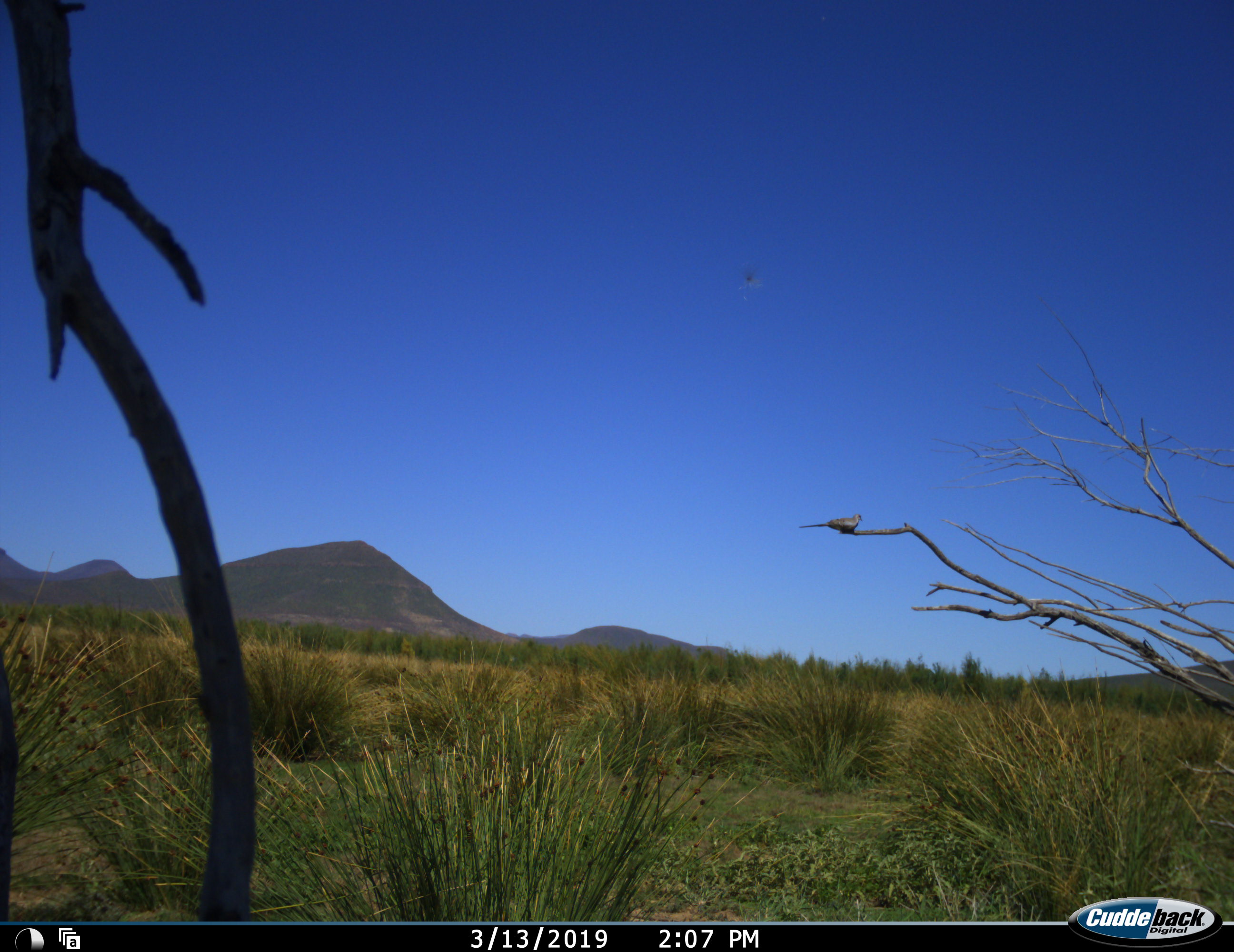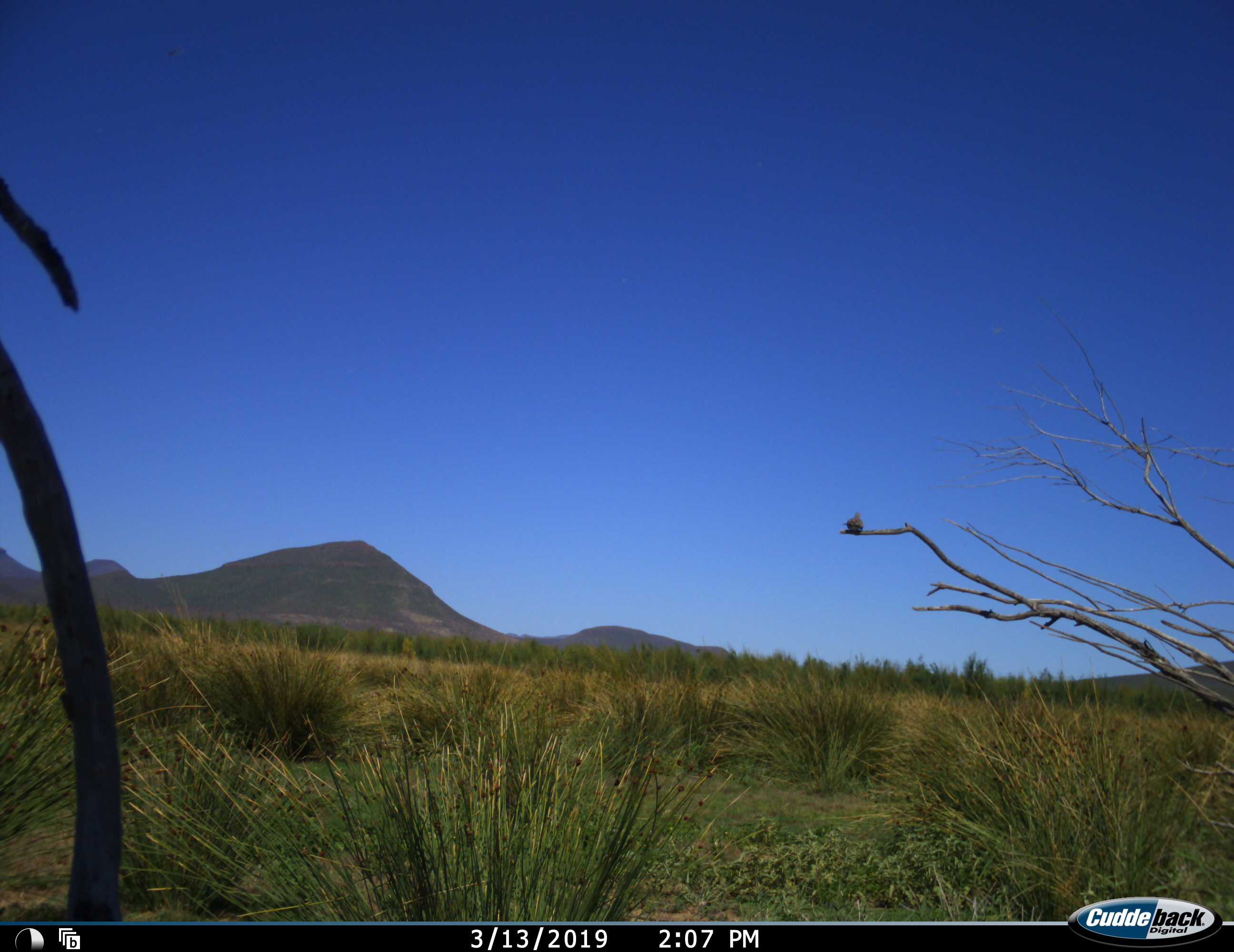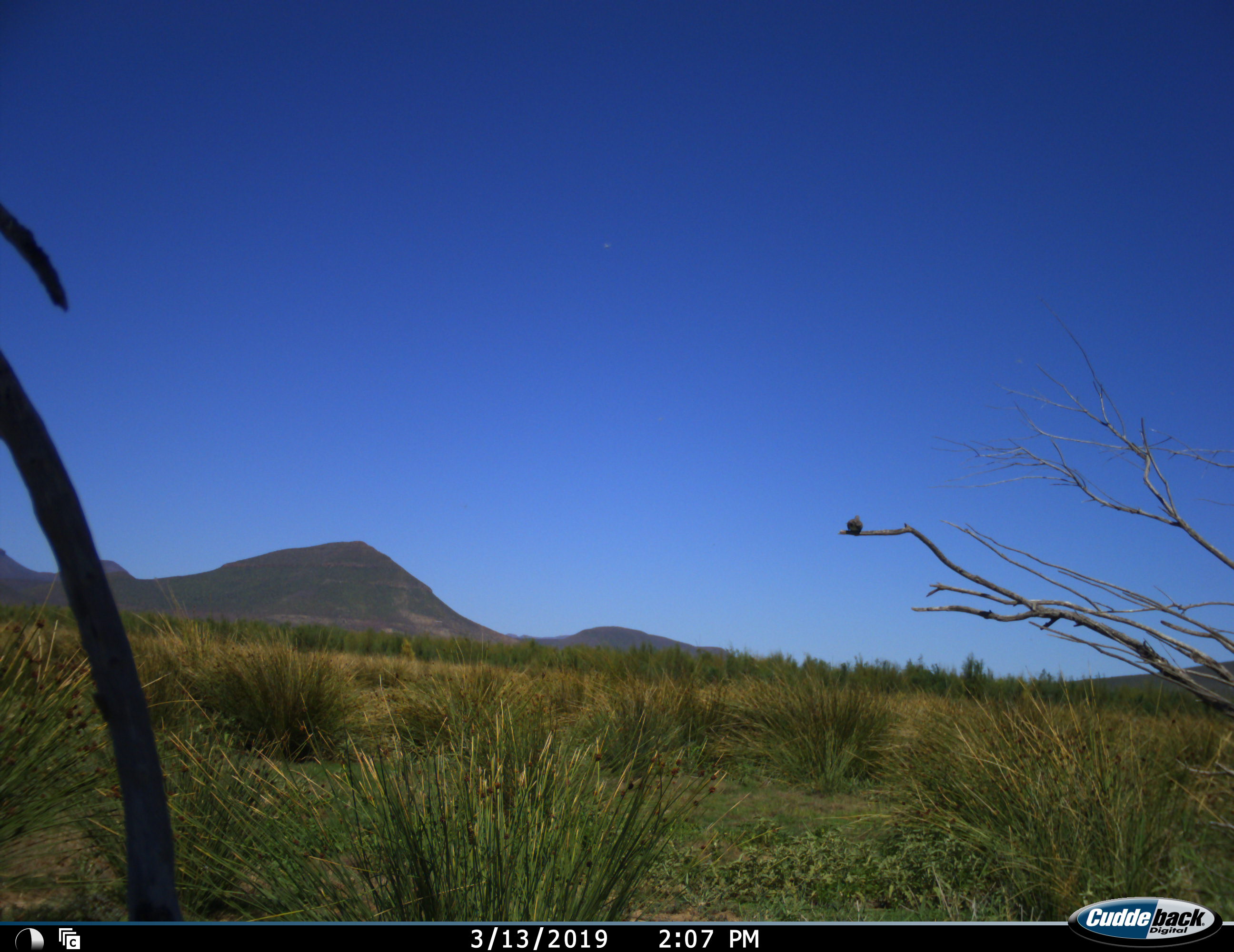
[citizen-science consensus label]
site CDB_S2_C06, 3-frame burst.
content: unidentified animal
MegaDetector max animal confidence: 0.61